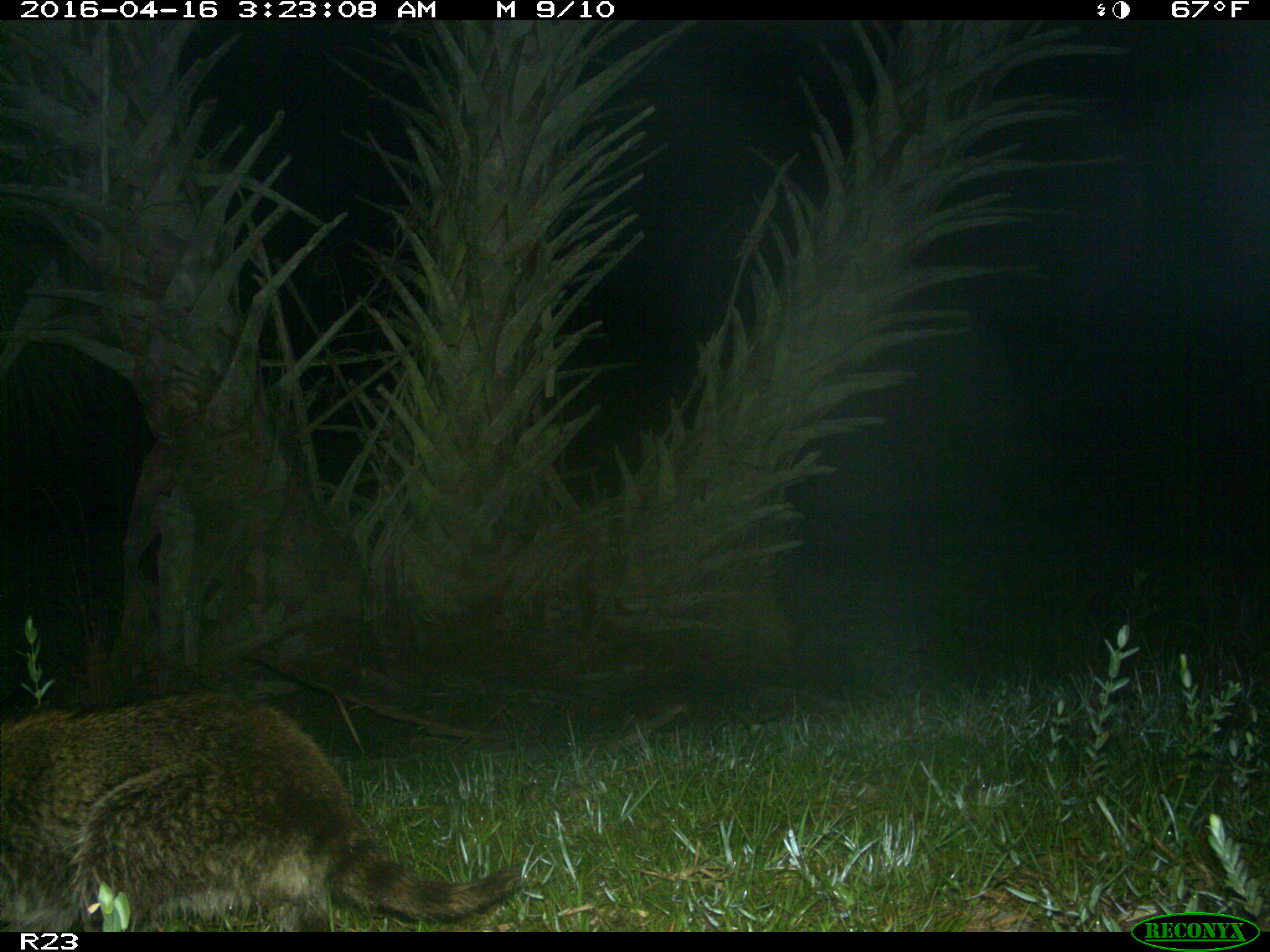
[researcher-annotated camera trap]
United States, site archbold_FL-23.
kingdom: Animalia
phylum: Chordata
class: Mammalia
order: Carnivora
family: Procyonidae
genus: Procyon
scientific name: Procyon lotor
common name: common raccoon